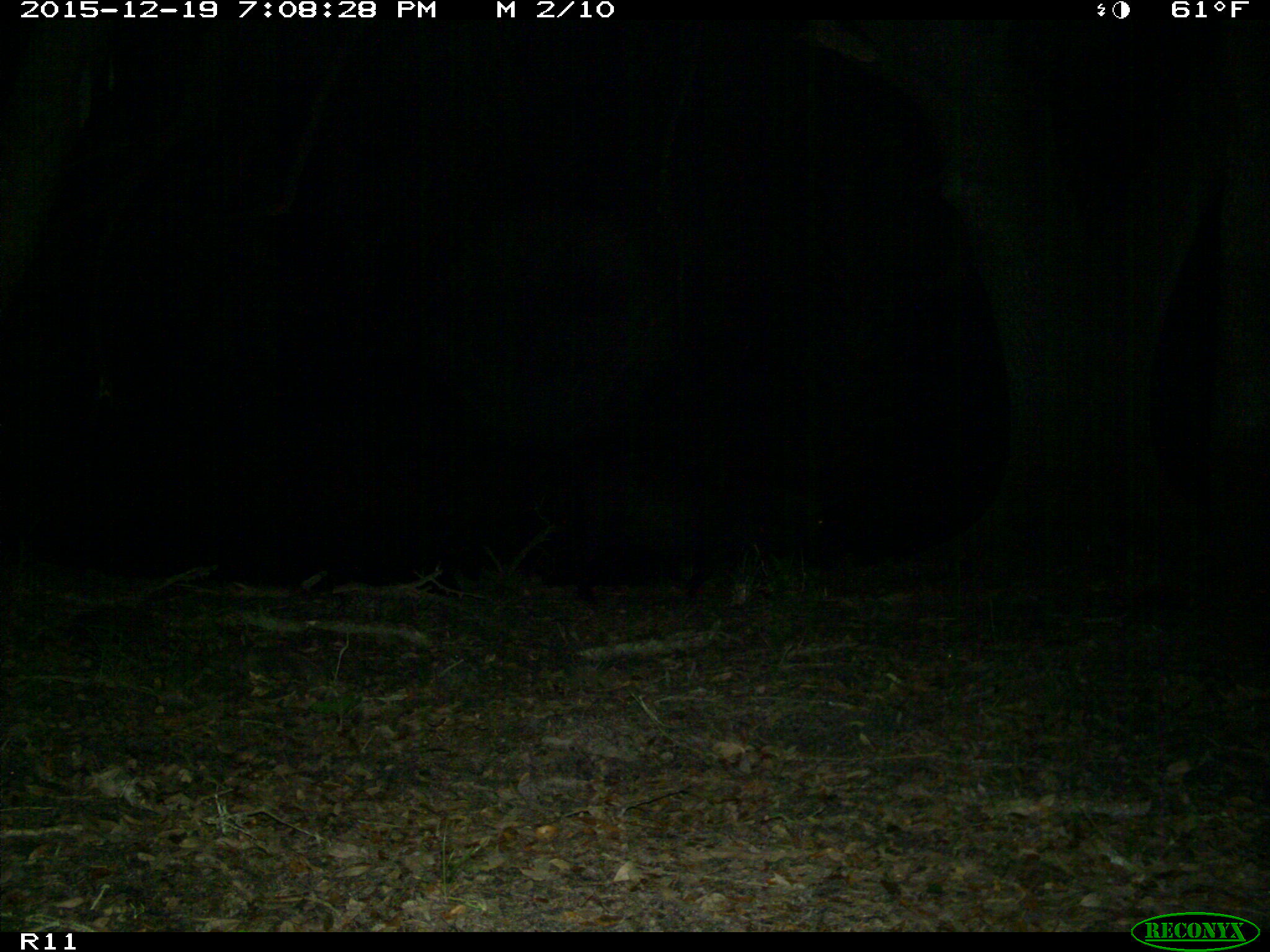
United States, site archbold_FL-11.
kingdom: Animalia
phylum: Chordata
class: Mammalia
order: Artiodactyla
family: Suidae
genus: Sus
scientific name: Sus scrofa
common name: wild boar